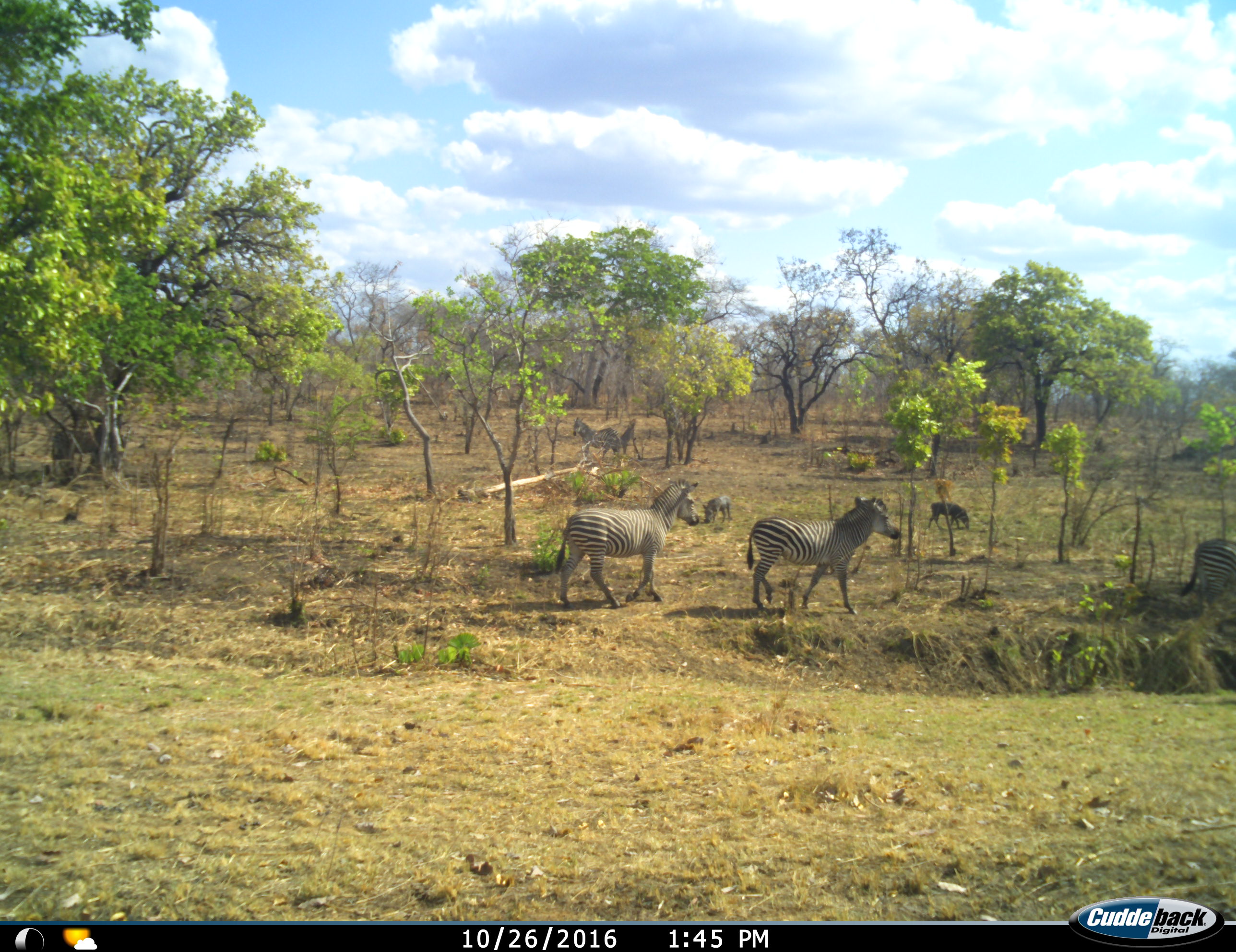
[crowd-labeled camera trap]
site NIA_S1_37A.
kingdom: Animalia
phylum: Chordata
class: Mammalia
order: Artiodactyla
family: Suidae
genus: Phacochoerus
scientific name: Phacochoerus africanus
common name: warthog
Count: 2.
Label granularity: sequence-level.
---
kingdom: Animalia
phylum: Chordata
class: Mammalia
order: Perissodactyla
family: Equidae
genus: Equus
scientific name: Equus quagga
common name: plains zebra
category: zebraplains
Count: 4.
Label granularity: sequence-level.